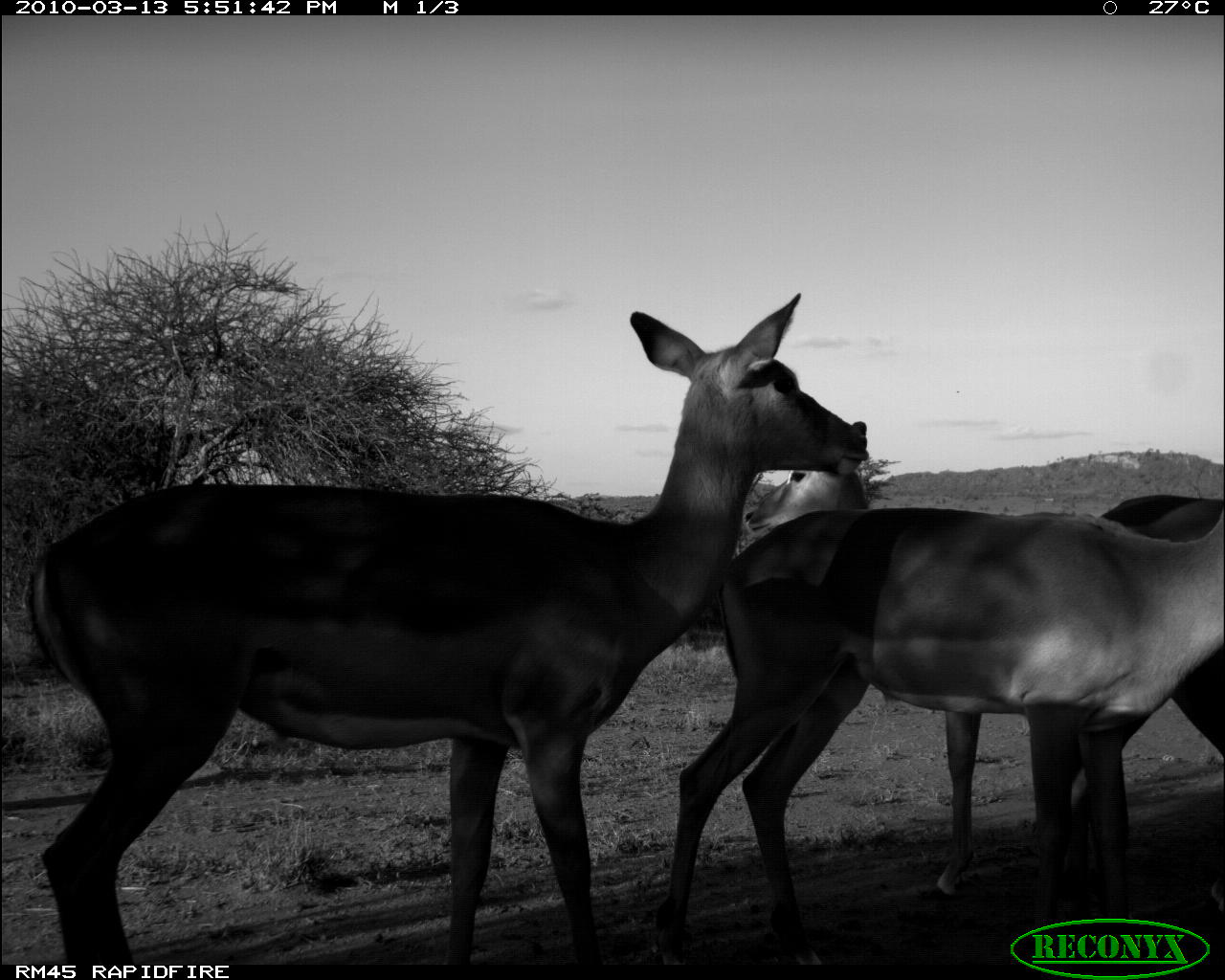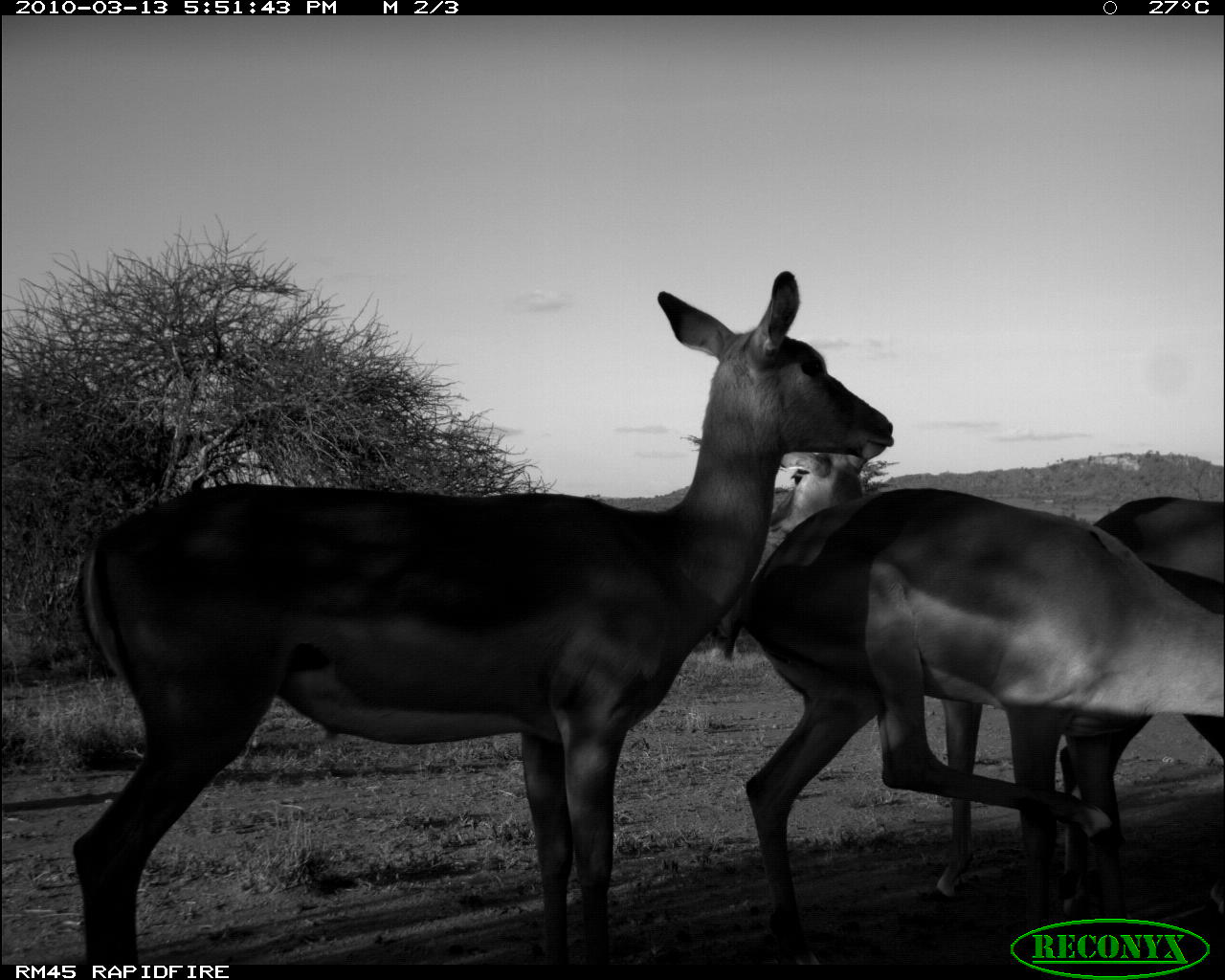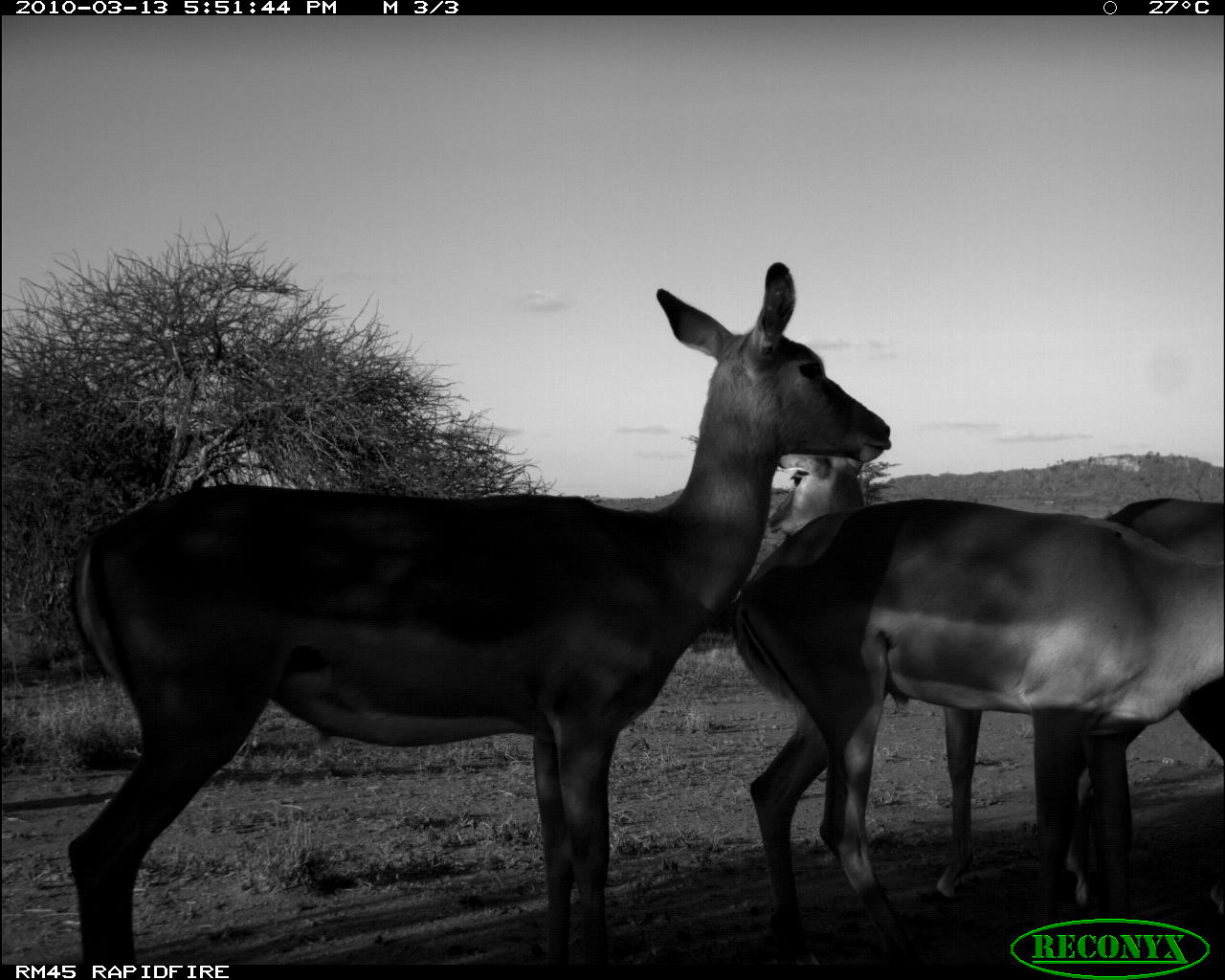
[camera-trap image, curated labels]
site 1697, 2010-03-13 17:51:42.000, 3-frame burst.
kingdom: Animalia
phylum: Chordata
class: Mammalia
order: Artiodactyla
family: Bovidae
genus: Aepyceros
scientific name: Aepyceros melampus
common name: impala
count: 4